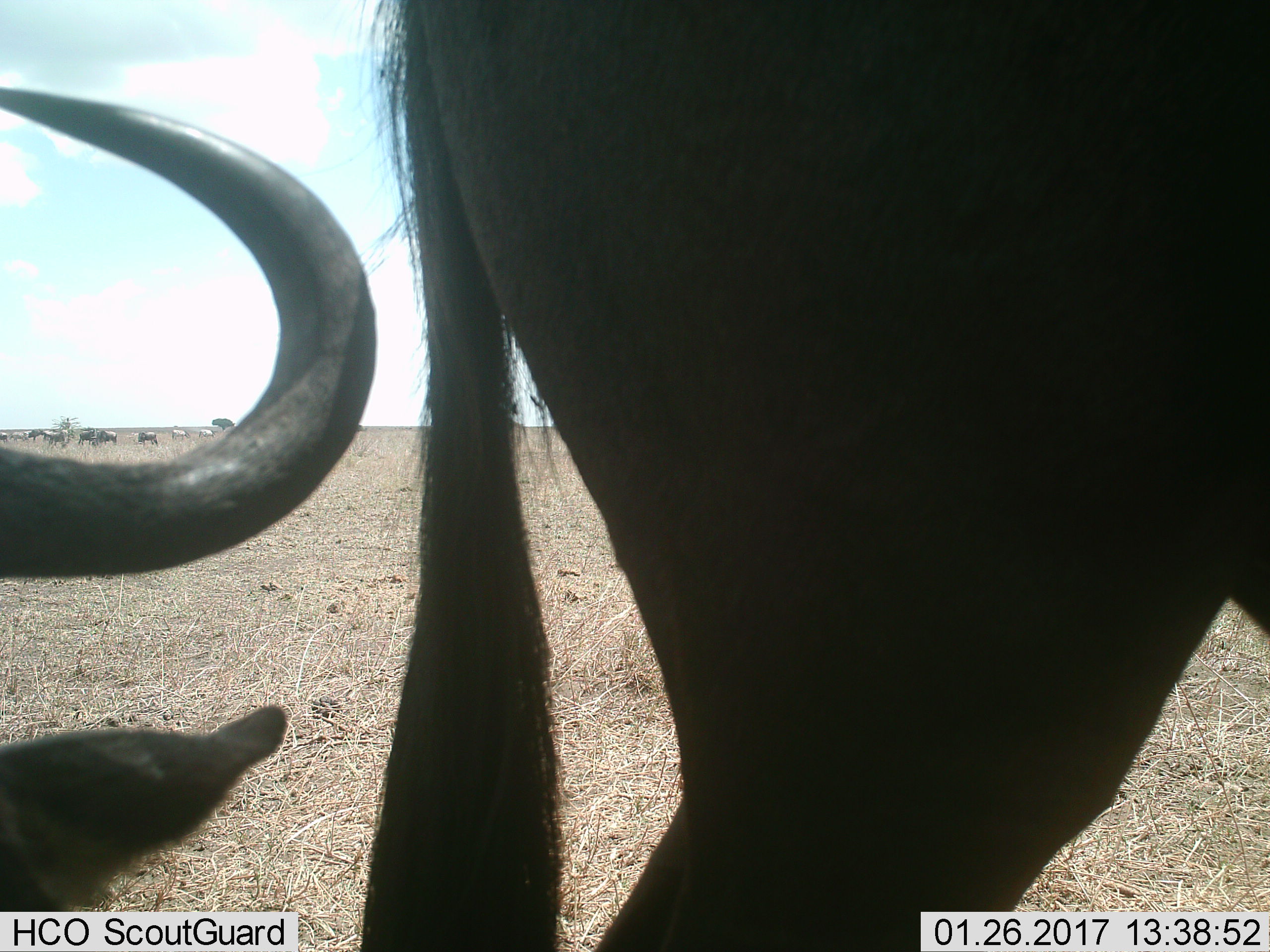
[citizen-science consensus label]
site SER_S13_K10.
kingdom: Animalia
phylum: Chordata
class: Mammalia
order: Artiodactyla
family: Bovidae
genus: Connochaetes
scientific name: Connochaetes taurinus taurinus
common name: blue wildebeest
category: wildebeestblue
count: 8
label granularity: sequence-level